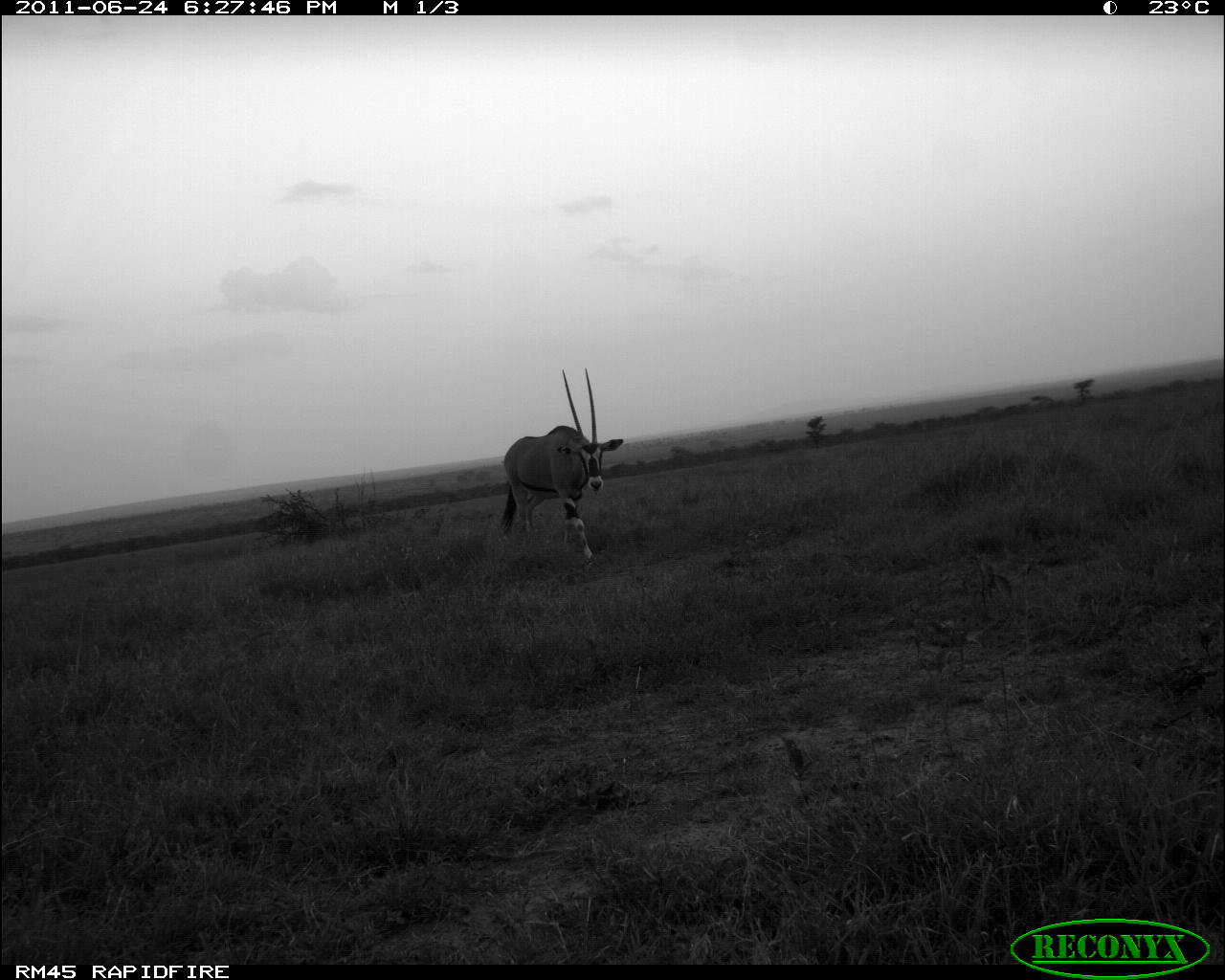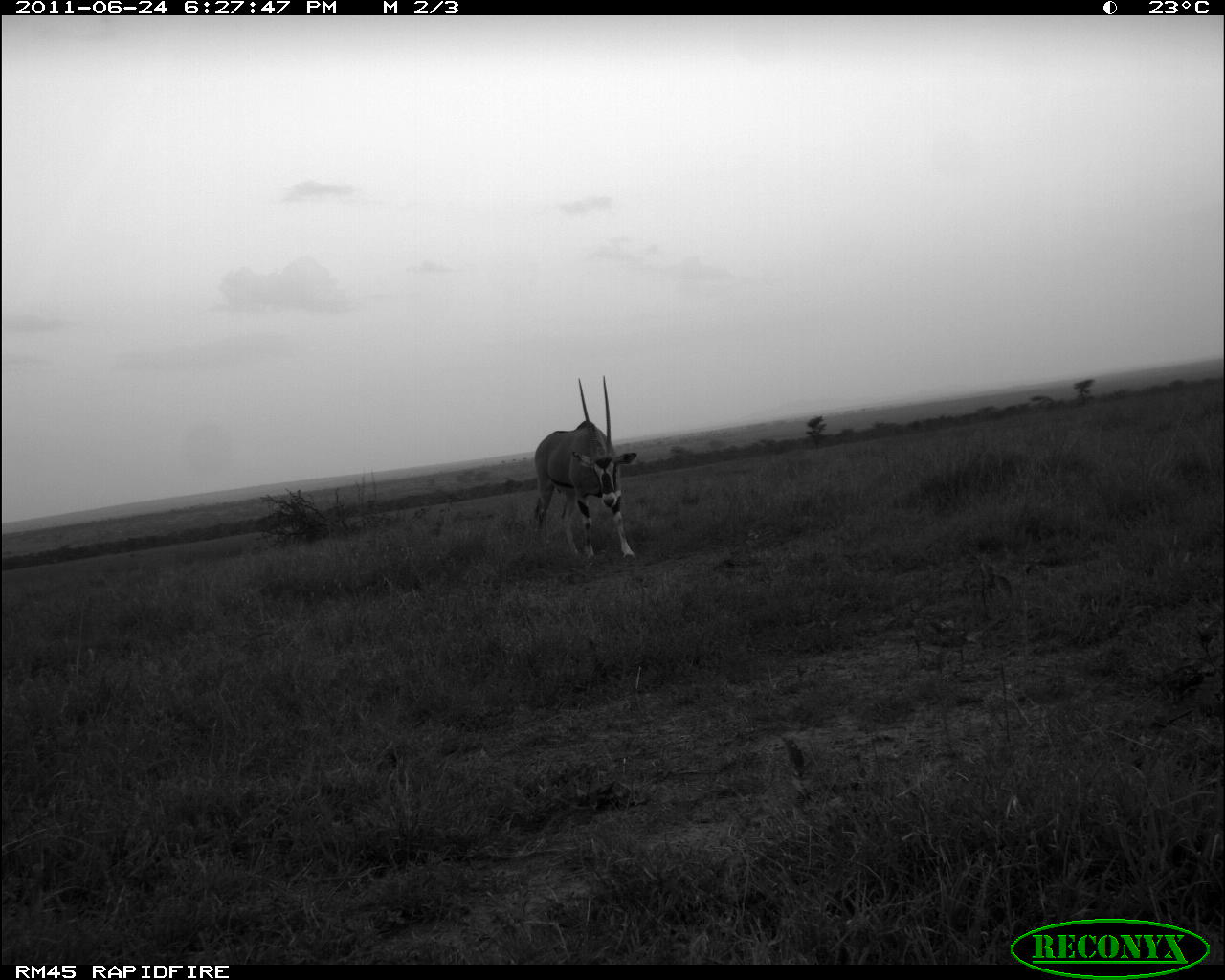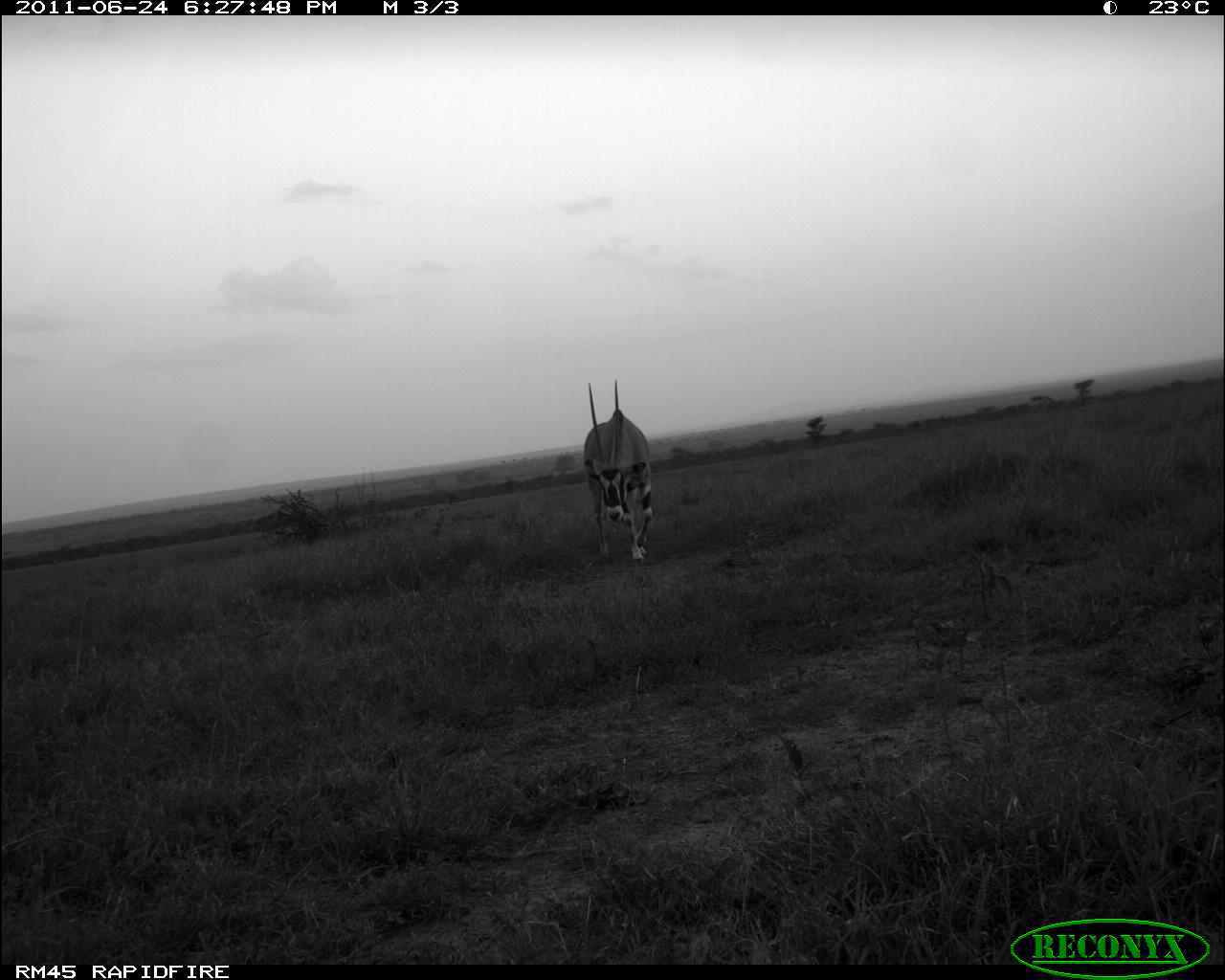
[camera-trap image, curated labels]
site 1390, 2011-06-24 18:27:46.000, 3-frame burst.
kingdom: Animalia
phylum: Chordata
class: Mammalia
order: Artiodactyla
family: Bovidae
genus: Oryx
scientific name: Oryx beisa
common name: east african oryx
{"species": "Oryx beisa (east african oryx)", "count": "1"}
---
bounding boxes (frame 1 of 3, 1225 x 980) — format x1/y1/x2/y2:
oryx beisa: 498/367/623/561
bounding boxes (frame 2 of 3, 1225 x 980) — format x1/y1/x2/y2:
oryx beisa: 533/375/637/561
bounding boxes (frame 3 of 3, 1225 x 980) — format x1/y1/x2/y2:
oryx beisa: 582/378/653/562